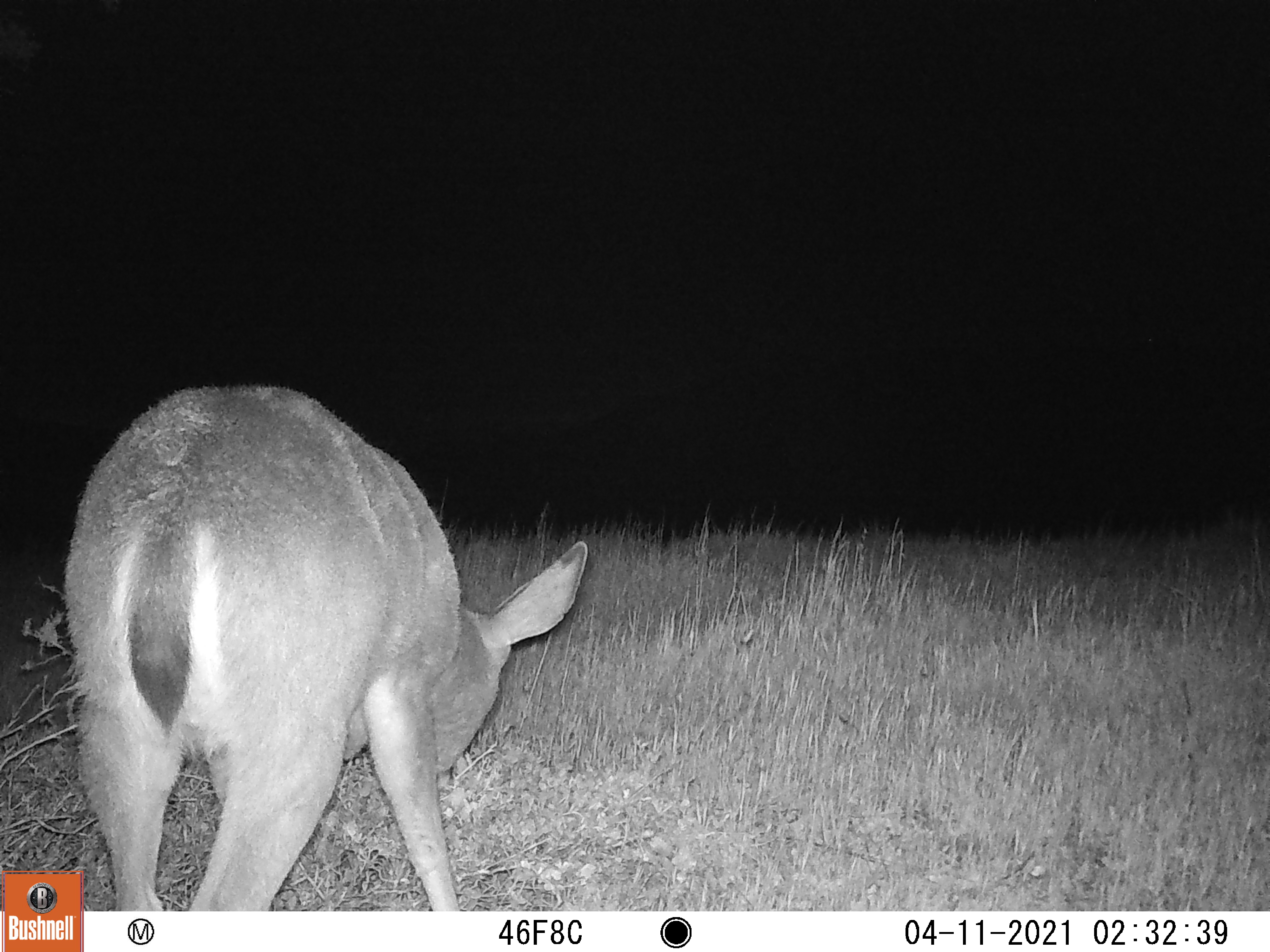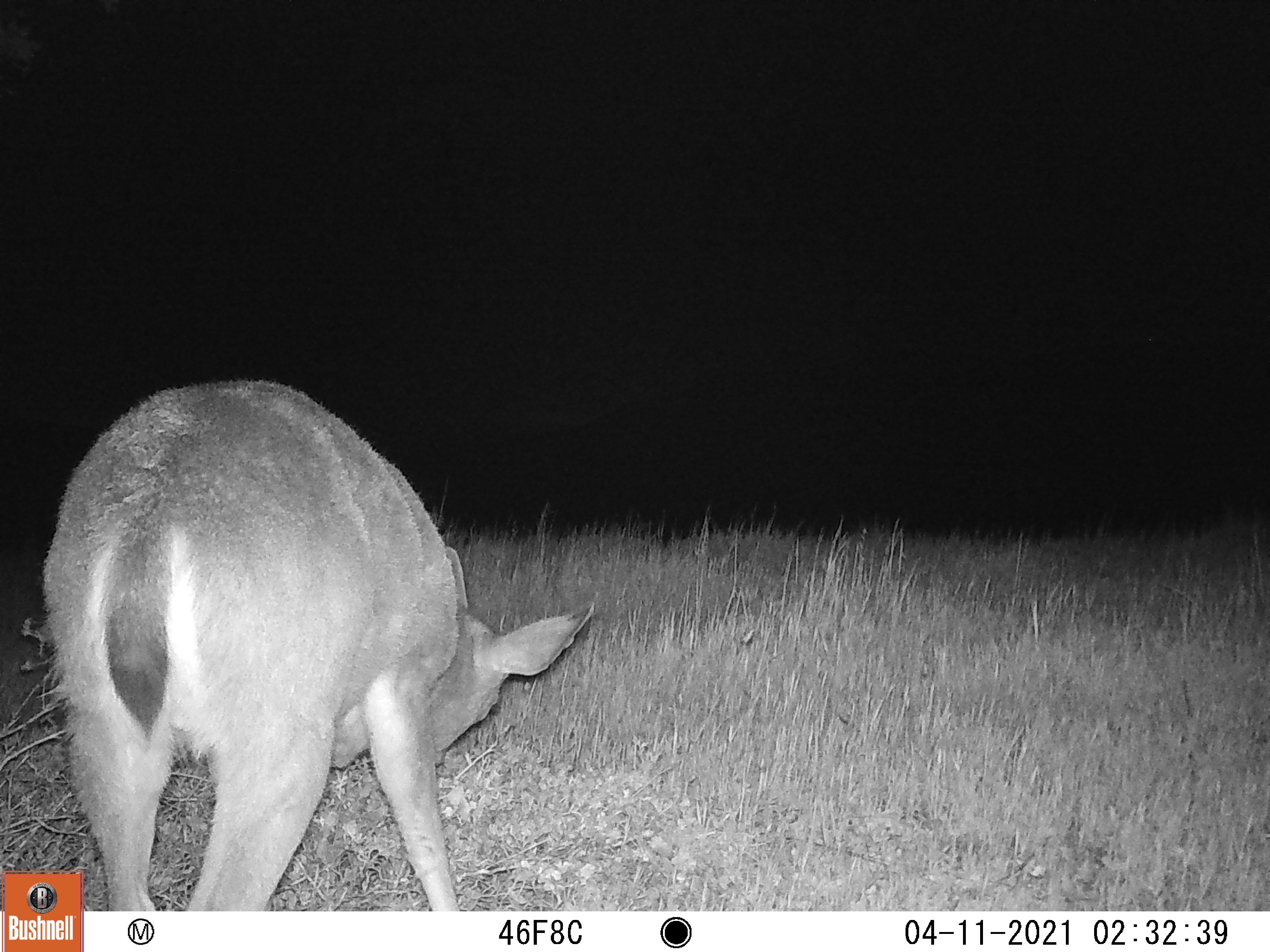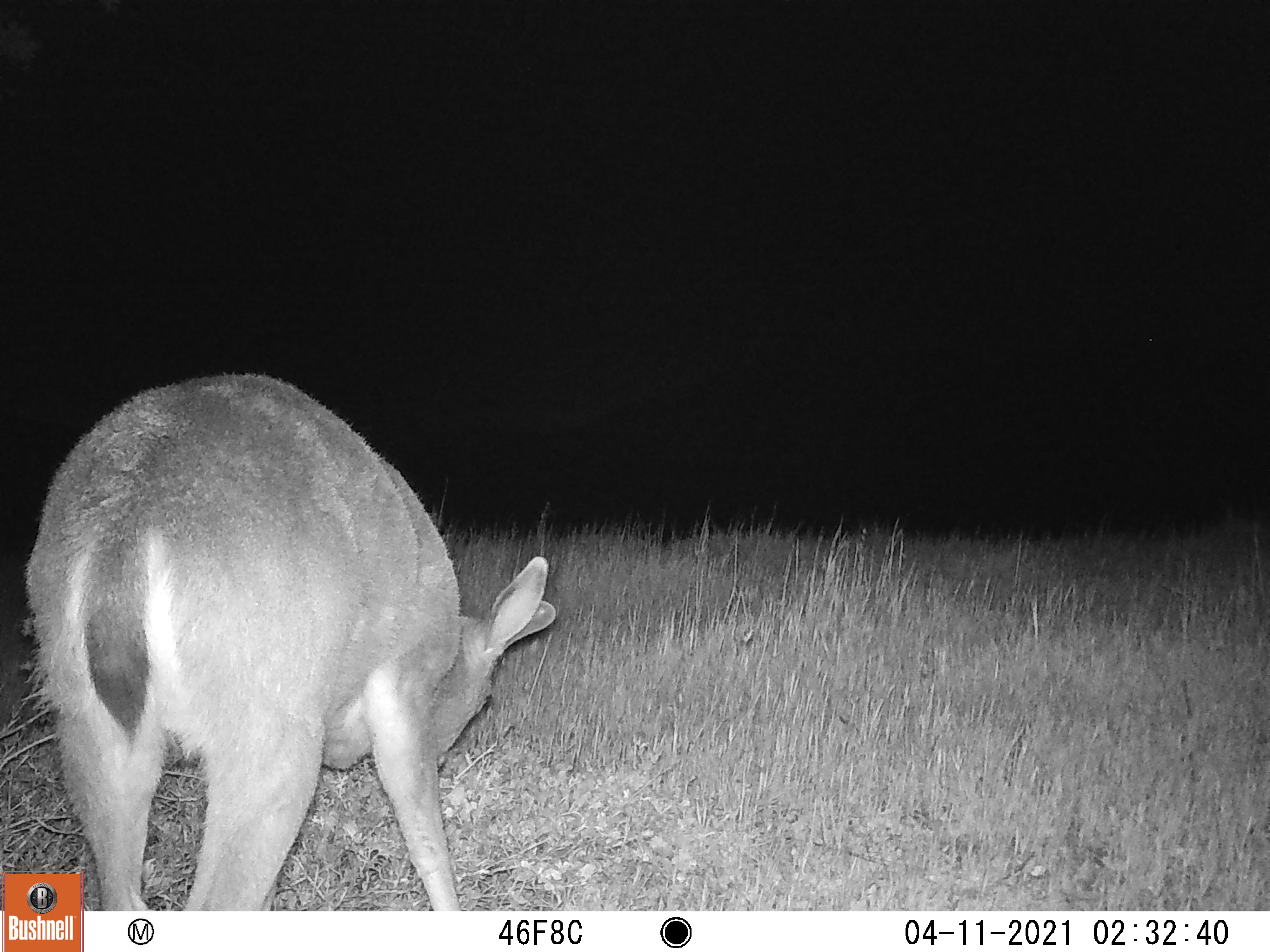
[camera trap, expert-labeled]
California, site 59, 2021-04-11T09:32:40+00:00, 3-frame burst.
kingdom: Animalia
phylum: Chordata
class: Mammalia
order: Artiodactyla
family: Cervidae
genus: Odocoileus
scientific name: Odocoileus hemionus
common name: mule deer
Mule deer (Odocoileus hemionus).